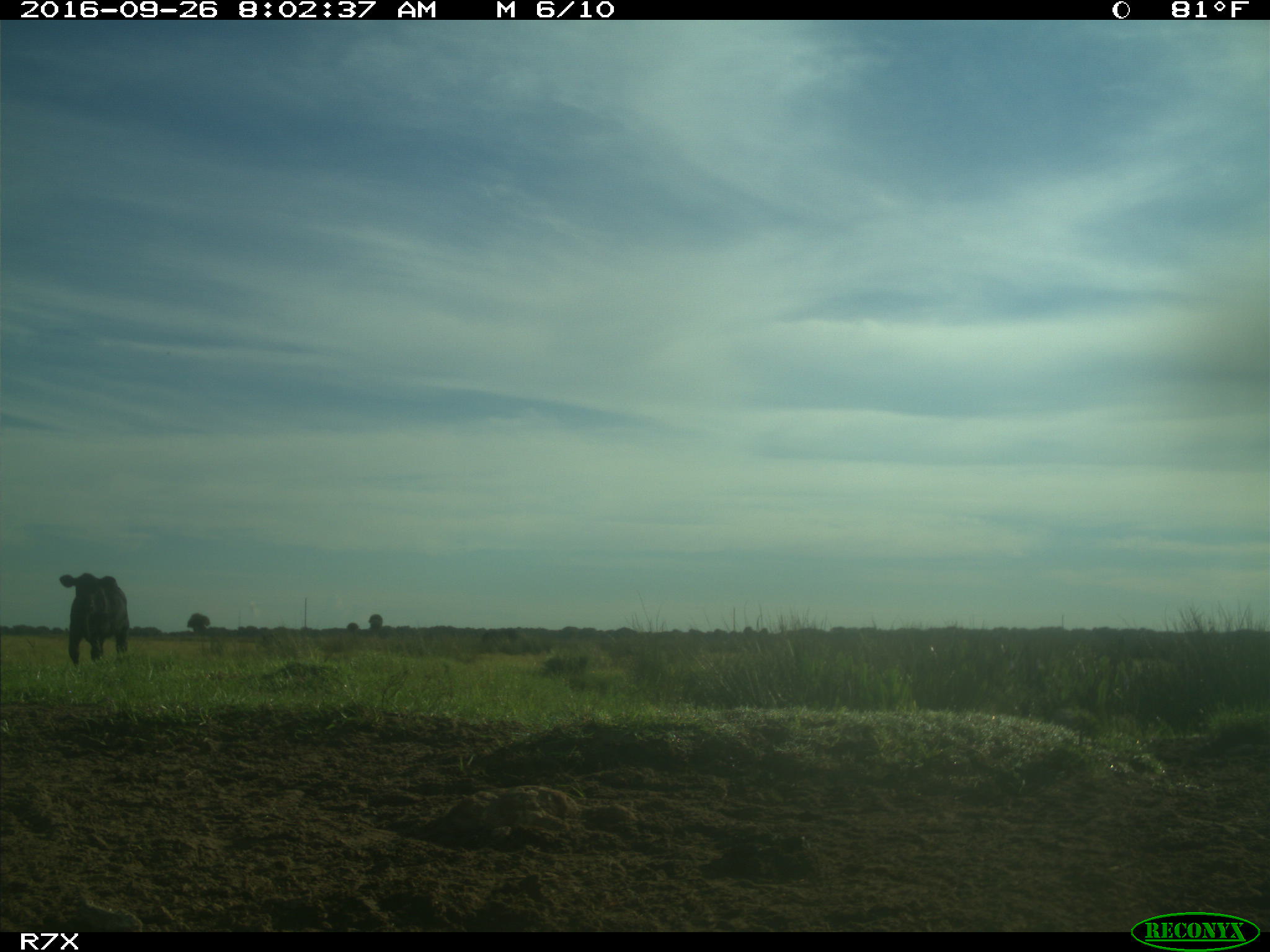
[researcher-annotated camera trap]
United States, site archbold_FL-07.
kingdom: Animalia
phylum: Chordata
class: Mammalia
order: Artiodactyla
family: Bovidae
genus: Bos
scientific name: Bos taurus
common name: domestic cow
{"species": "Bos taurus (domestic cow)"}